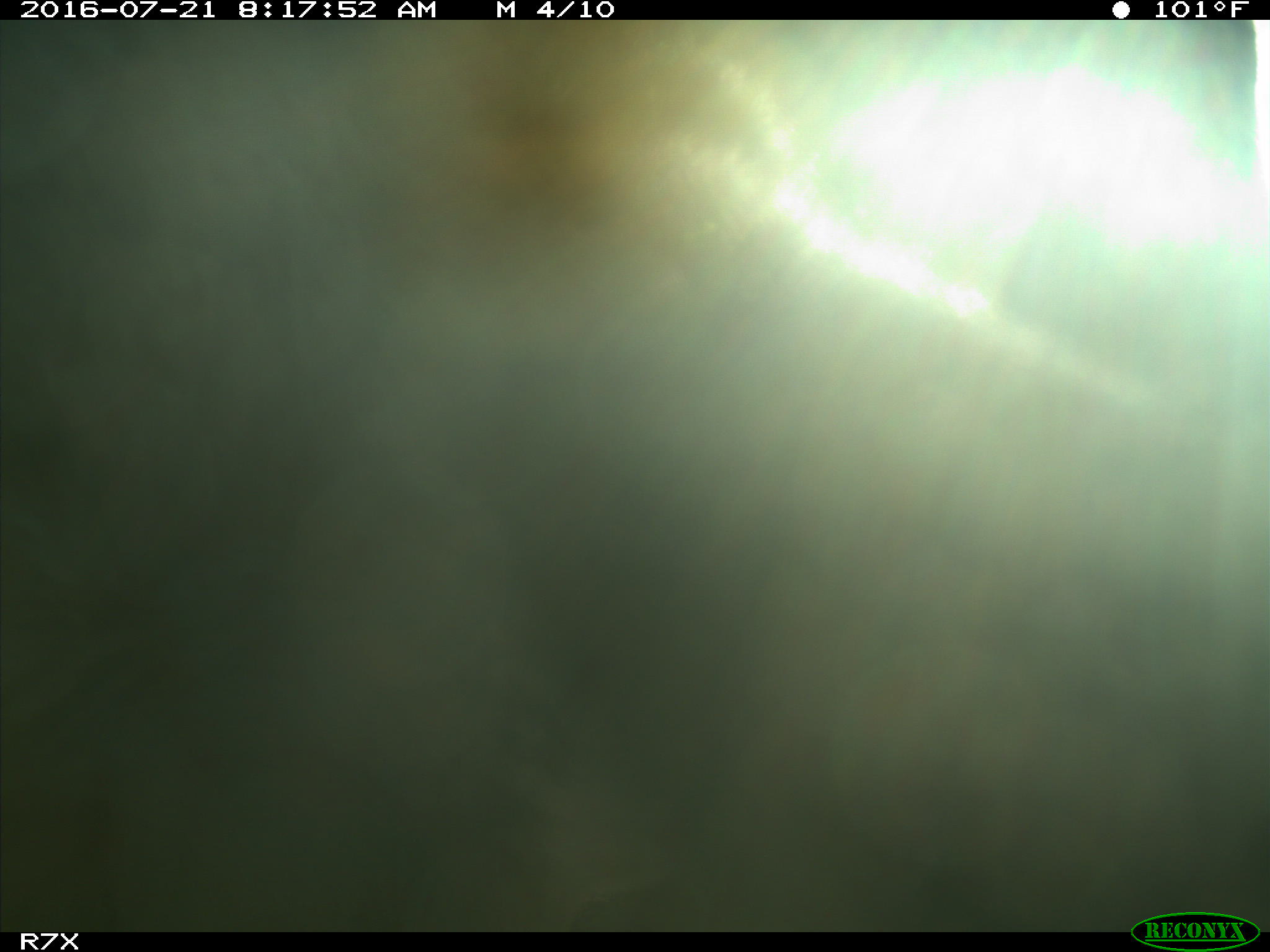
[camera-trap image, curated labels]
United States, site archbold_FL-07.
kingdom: Animalia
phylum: Chordata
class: Mammalia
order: Artiodactyla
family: Bovidae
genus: Bos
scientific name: Bos taurus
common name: domestic cow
Bos taurus (domestic cow).